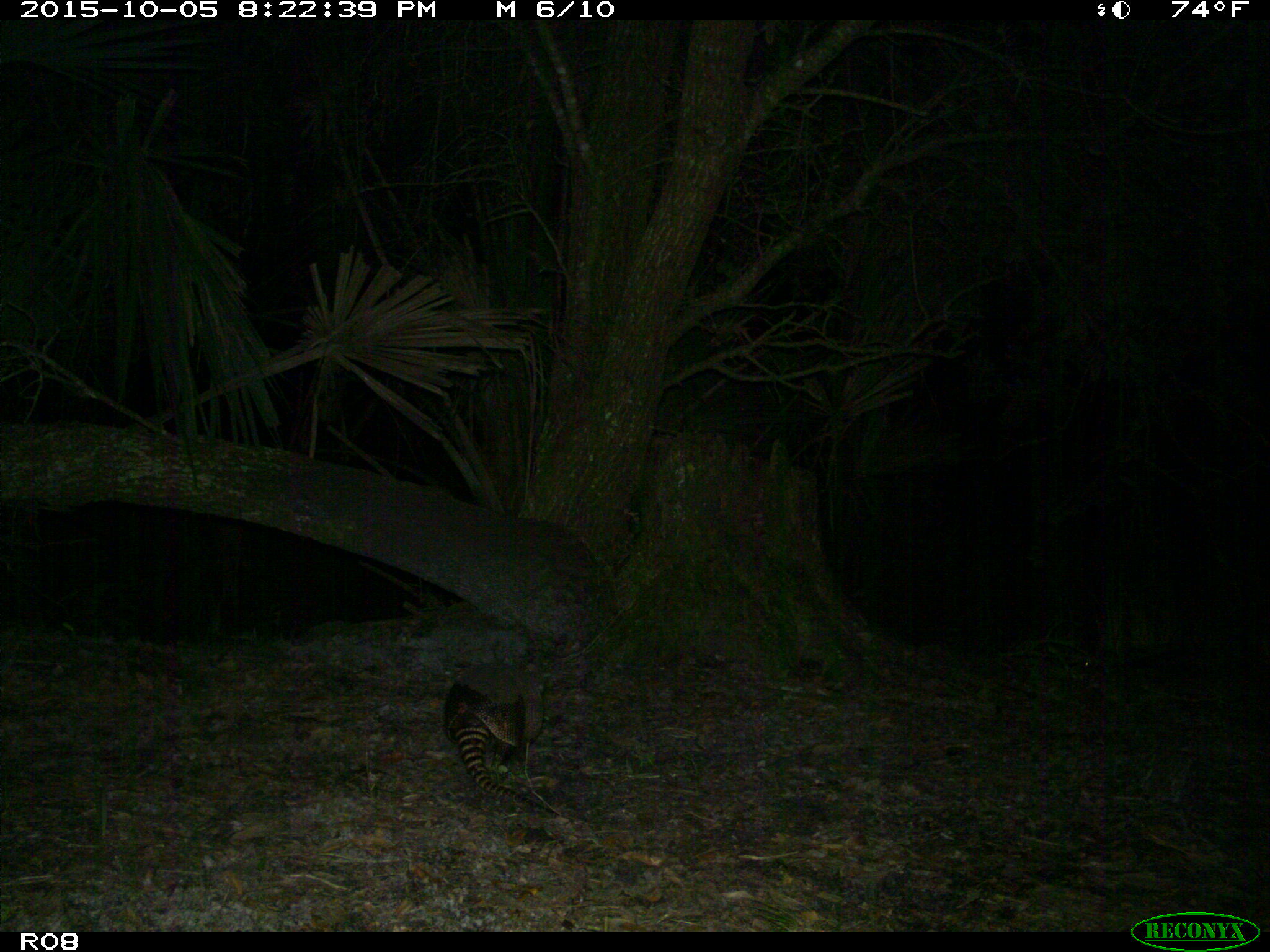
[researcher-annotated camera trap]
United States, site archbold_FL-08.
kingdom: Animalia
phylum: Chordata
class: Mammalia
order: Cingulata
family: Dasypodidae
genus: Dasypus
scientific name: Dasypus novemcinctus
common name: nine-banded armadillo